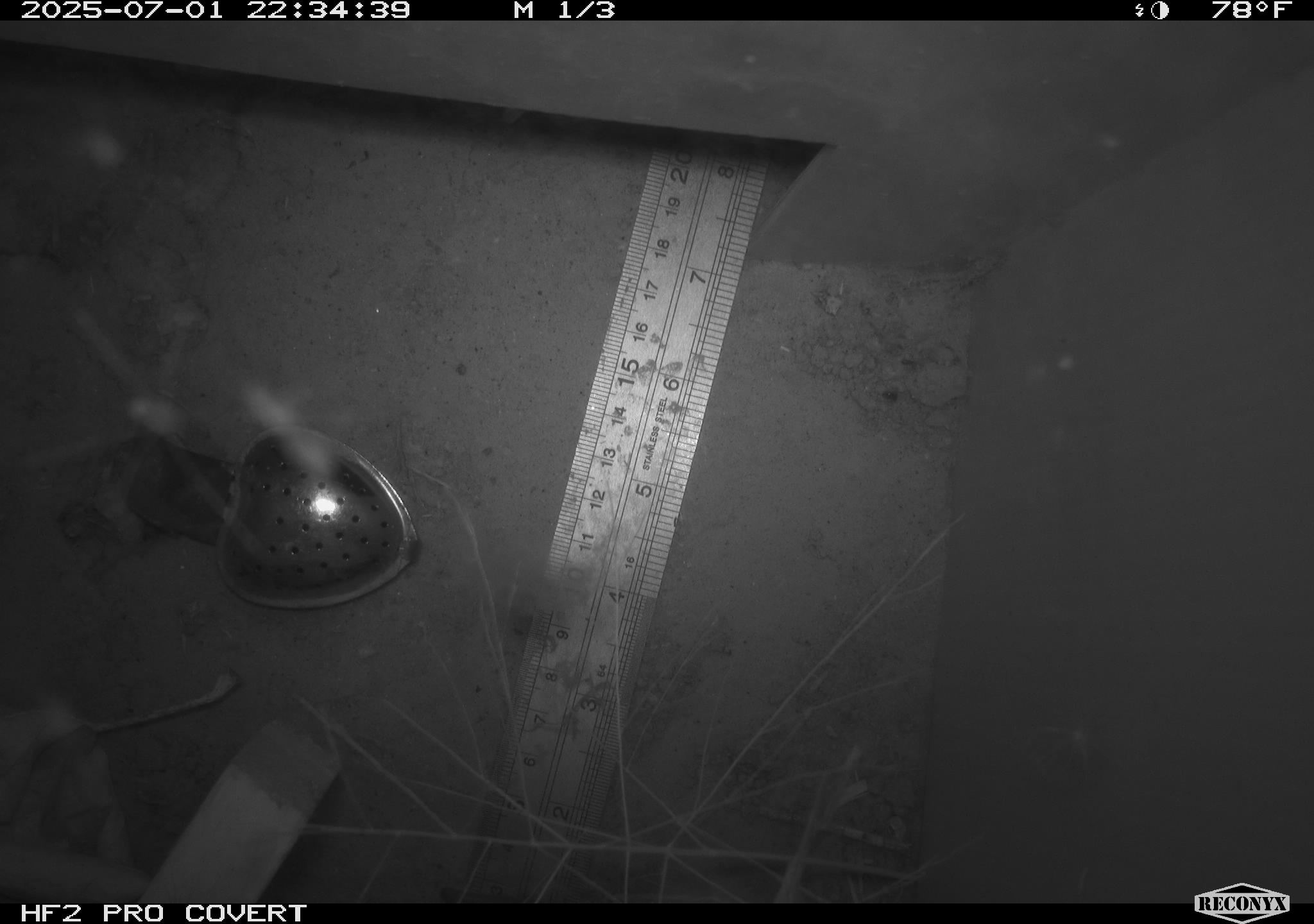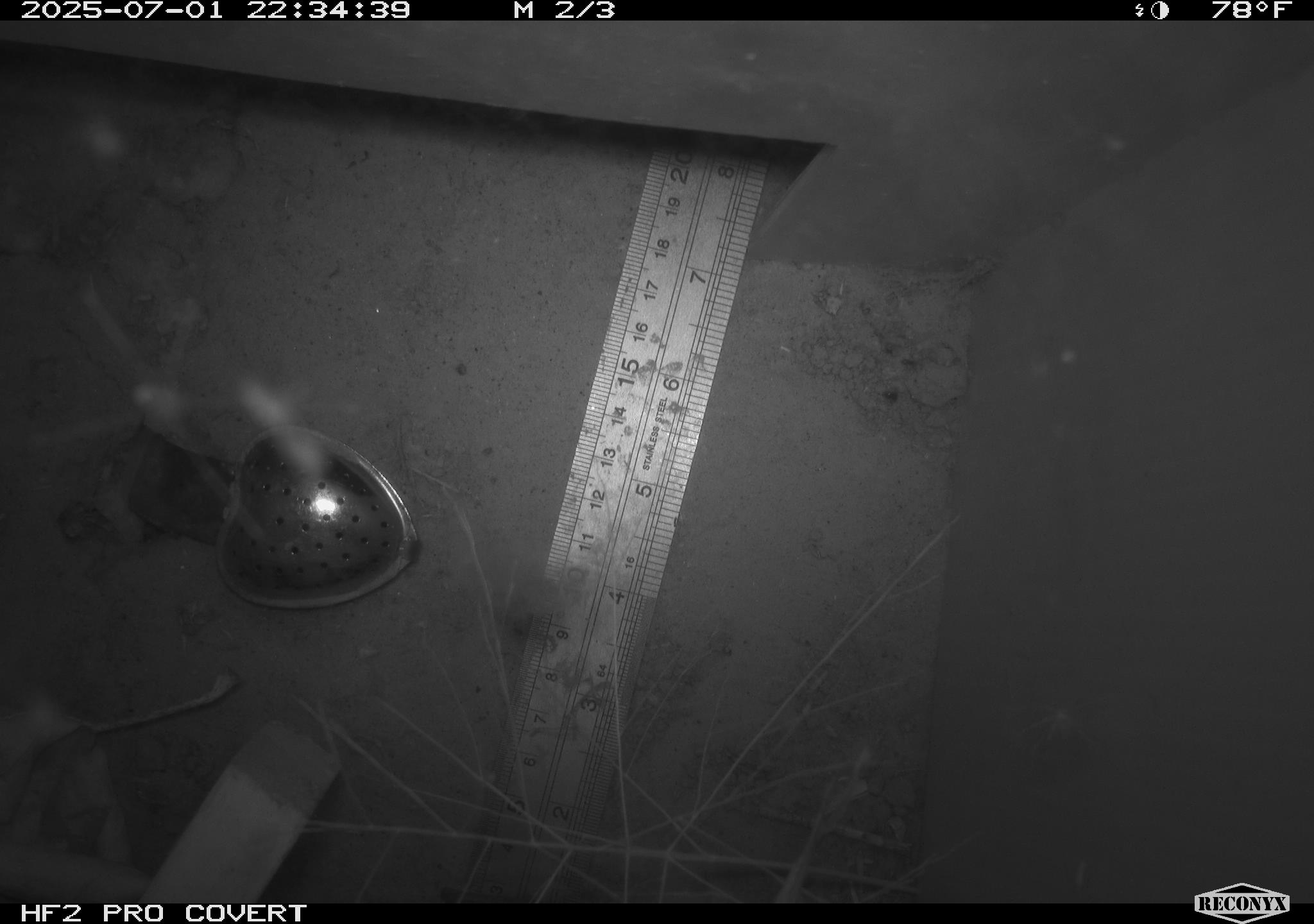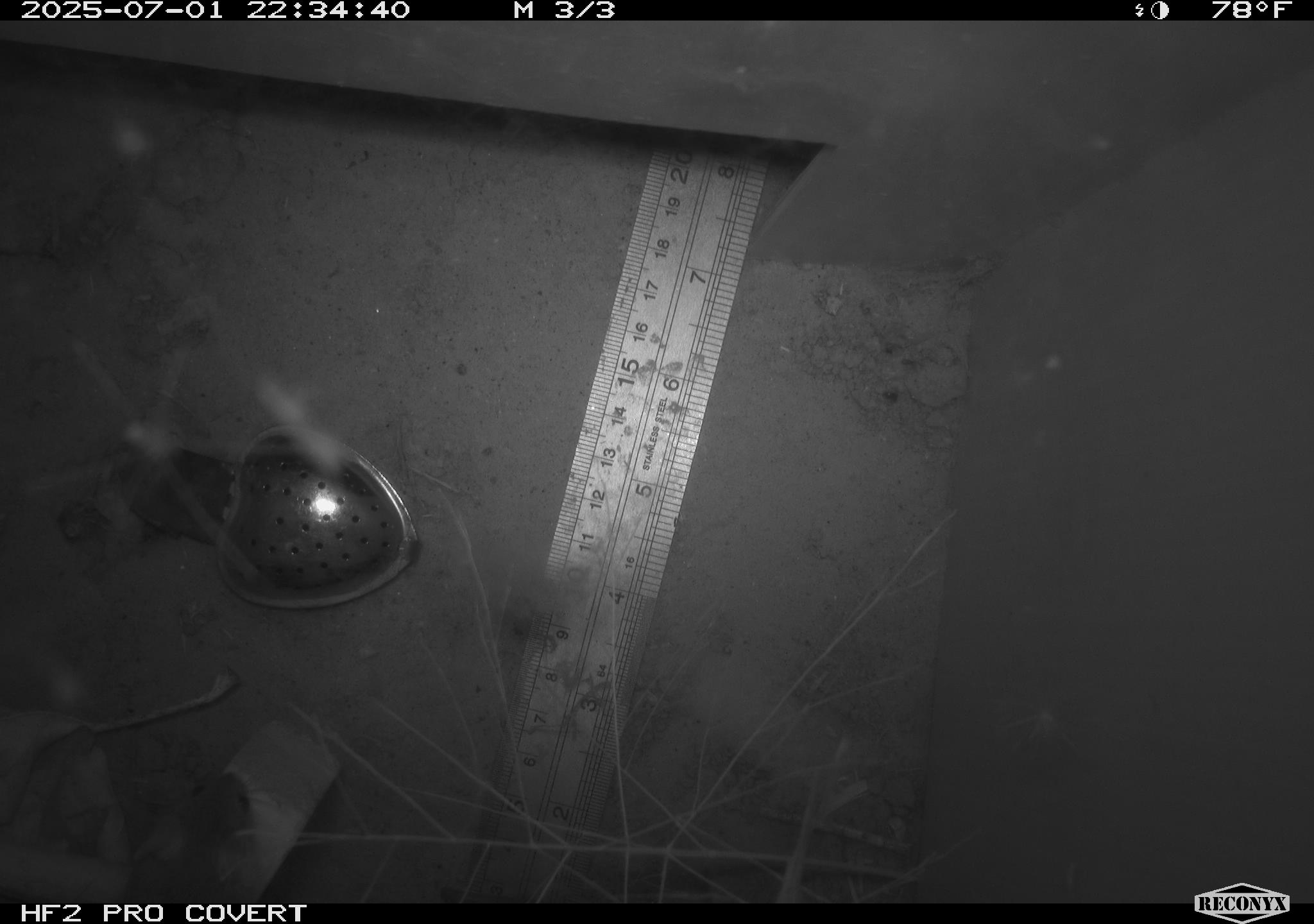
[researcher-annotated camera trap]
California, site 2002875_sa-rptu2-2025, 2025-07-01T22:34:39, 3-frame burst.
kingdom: Animalia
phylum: Arthropoda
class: Arachnida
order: Araneae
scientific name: Araneae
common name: spider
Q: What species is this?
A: Spider (Araneae).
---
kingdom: Animalia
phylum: Chordata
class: Mammalia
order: Rodentia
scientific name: Rodentia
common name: mouse species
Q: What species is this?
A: Mouse species (Rodentia).